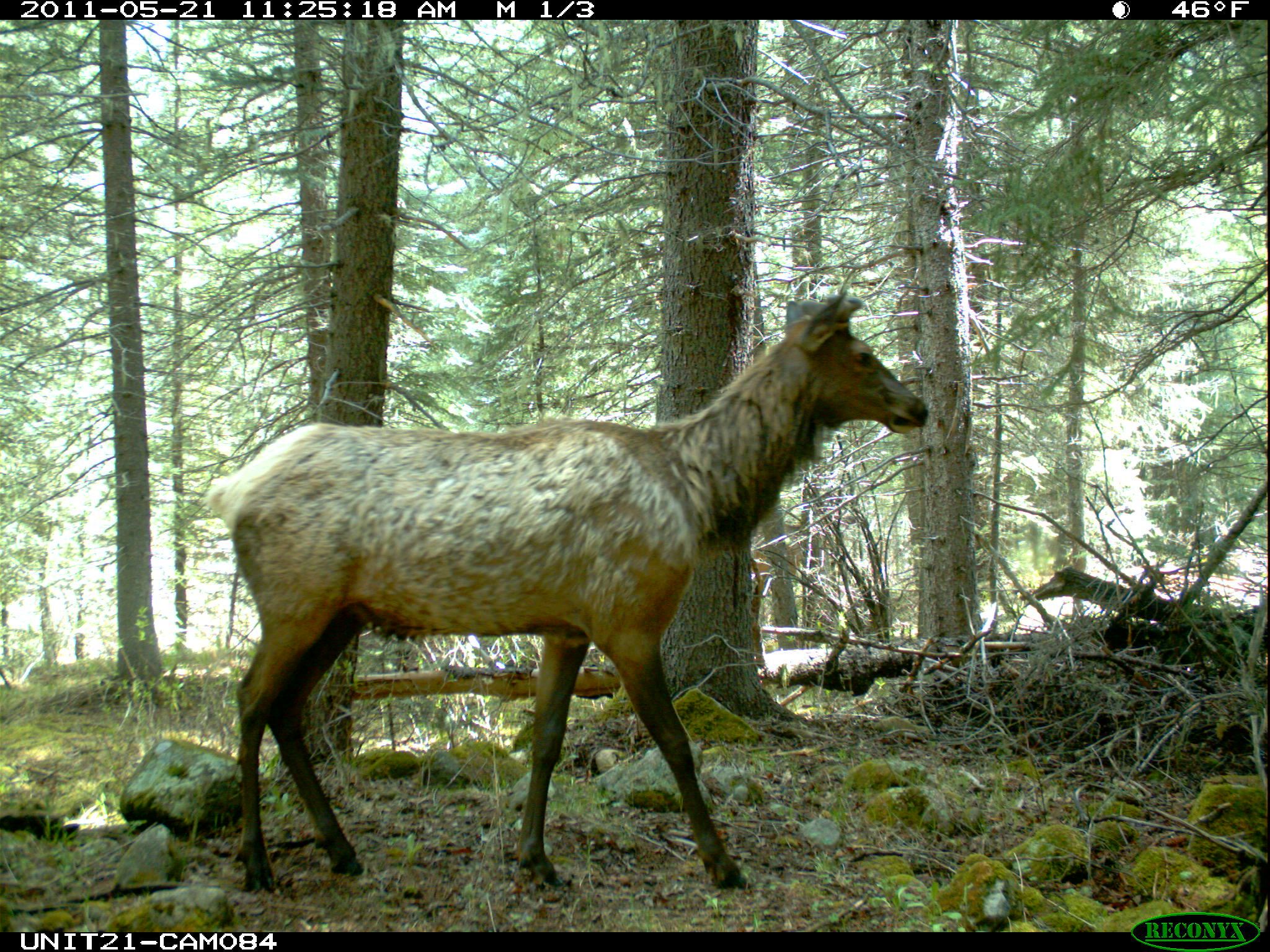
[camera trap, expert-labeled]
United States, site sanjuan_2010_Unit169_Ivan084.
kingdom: Animalia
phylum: Chordata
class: Mammalia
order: Artiodactyla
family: Cervidae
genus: Cervus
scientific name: Cervus elaphus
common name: red deer